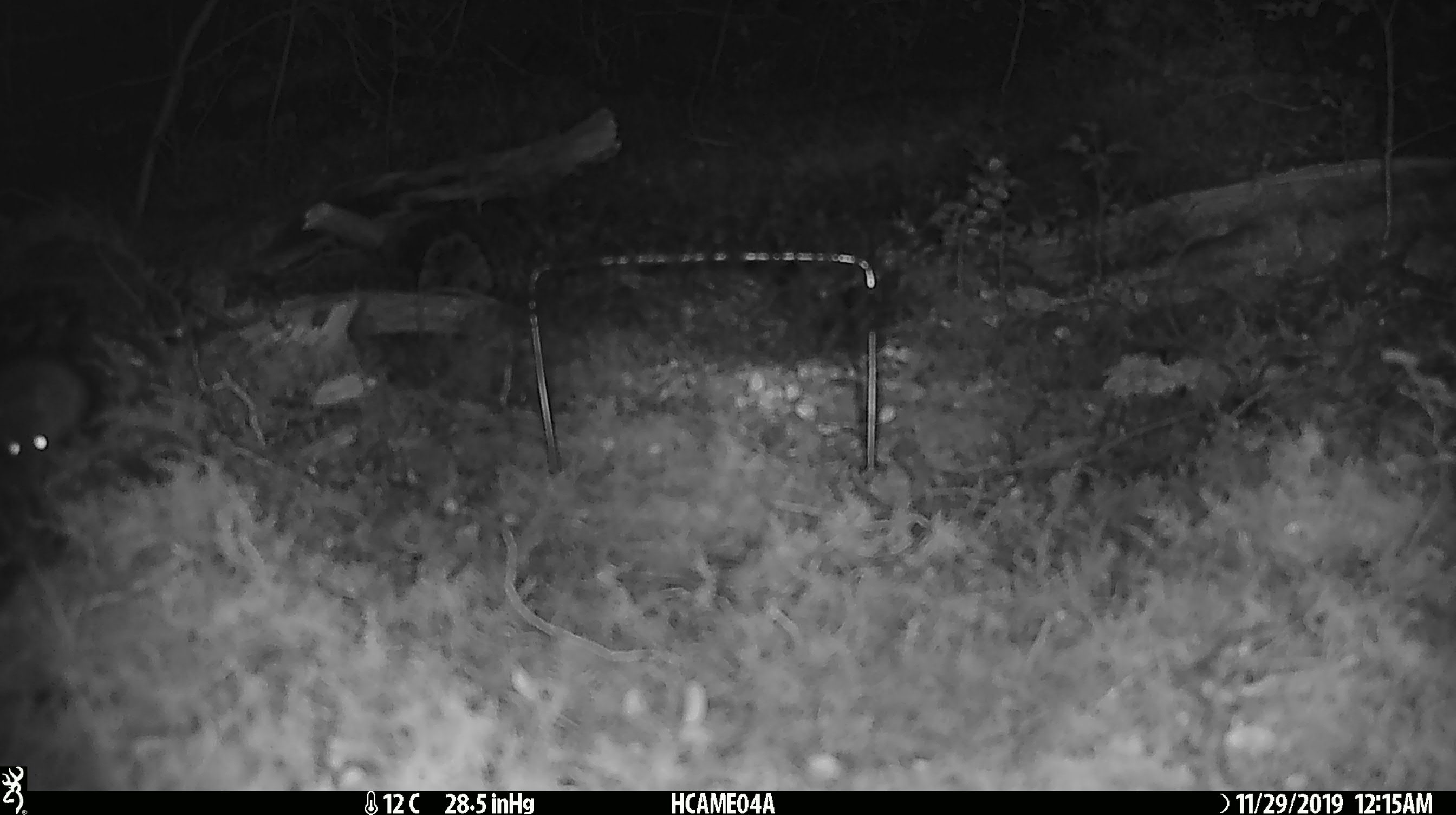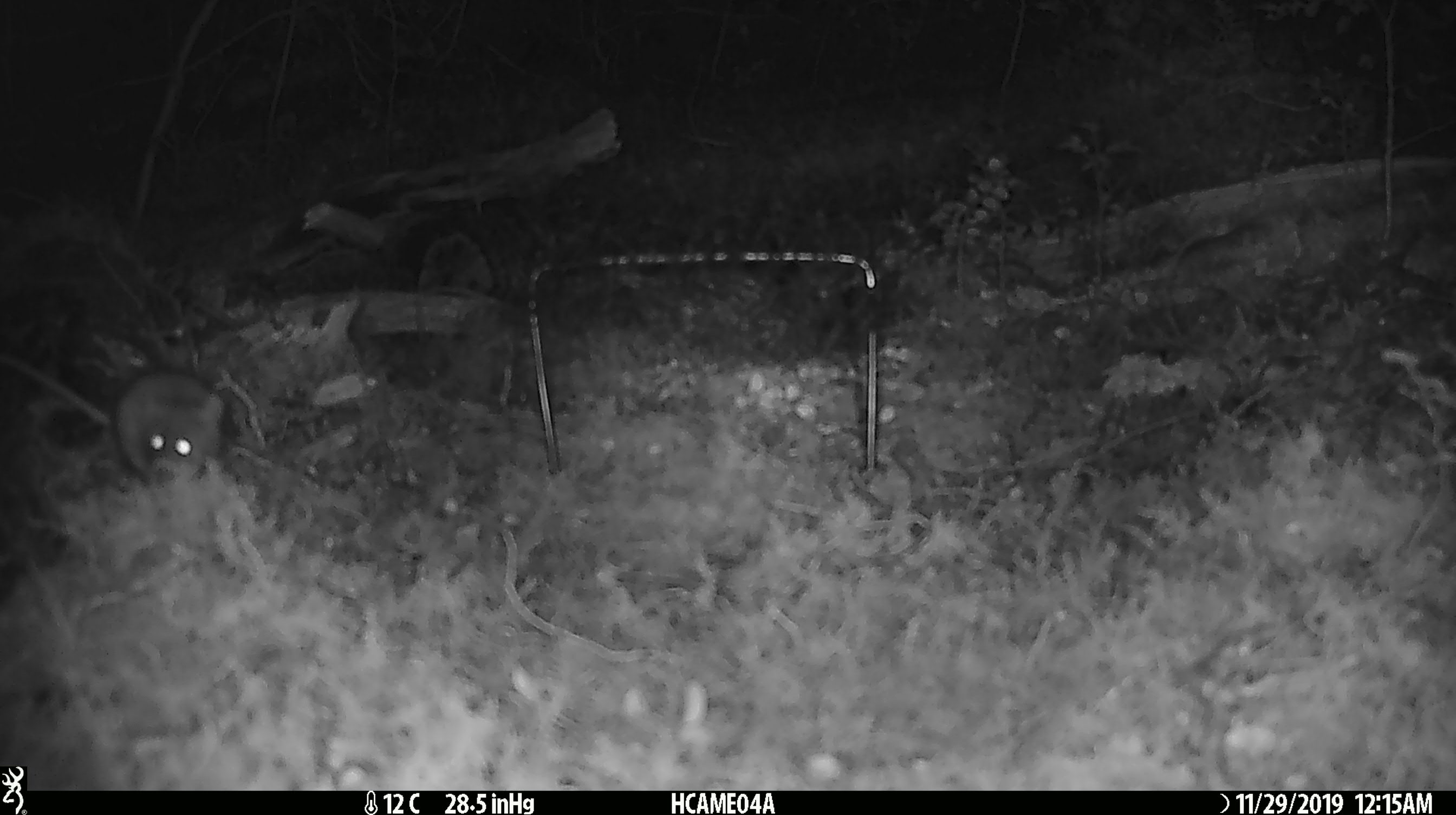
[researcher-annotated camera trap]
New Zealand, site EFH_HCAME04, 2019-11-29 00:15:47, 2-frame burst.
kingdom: Animalia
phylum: Chordata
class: Mammalia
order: Rodentia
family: Muridae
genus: Mus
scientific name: Mus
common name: mouse